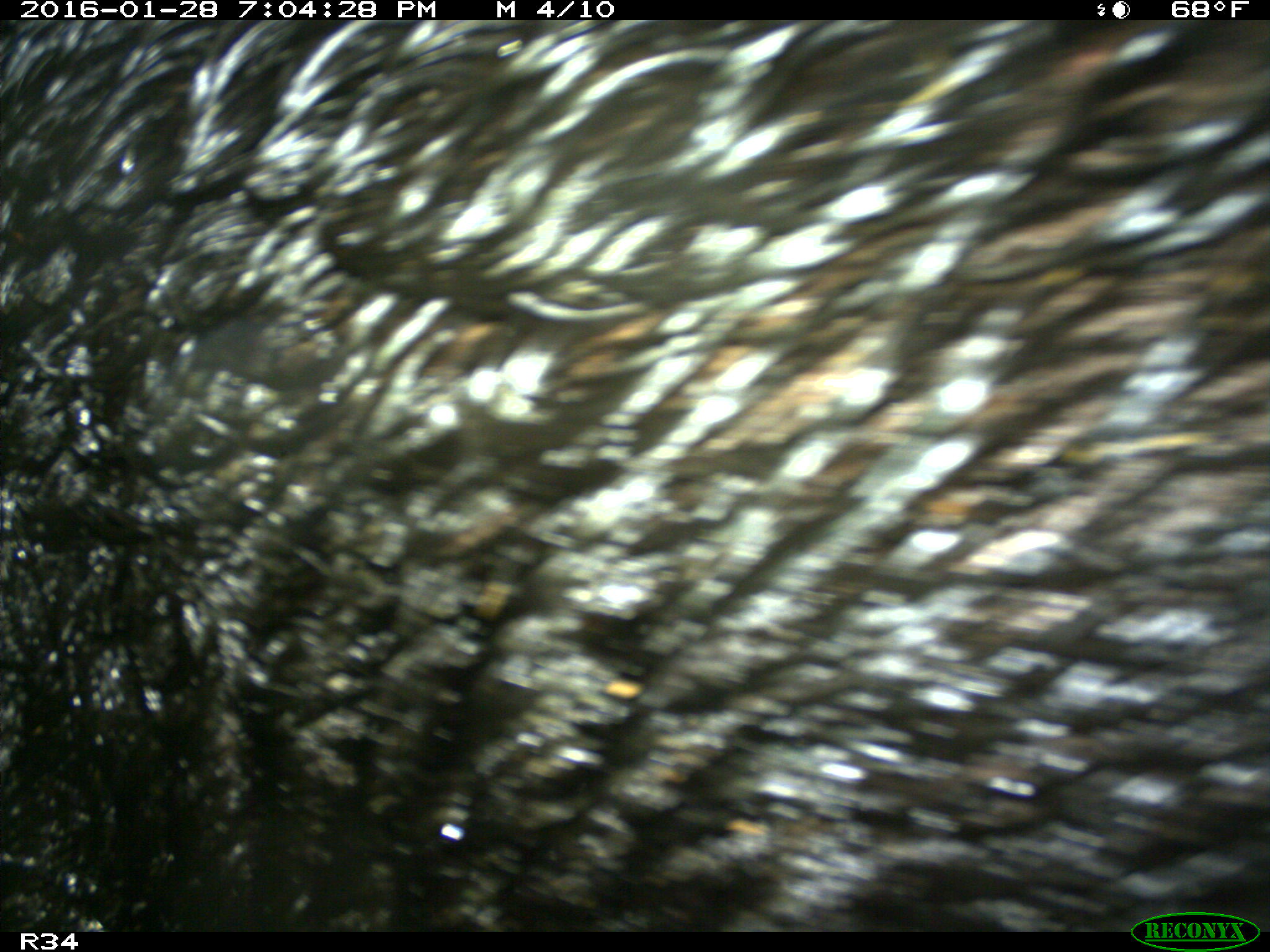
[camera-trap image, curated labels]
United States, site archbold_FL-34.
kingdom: Animalia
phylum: Chordata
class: Mammalia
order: Artiodactyla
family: Suidae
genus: Sus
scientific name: Sus scrofa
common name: wild boar